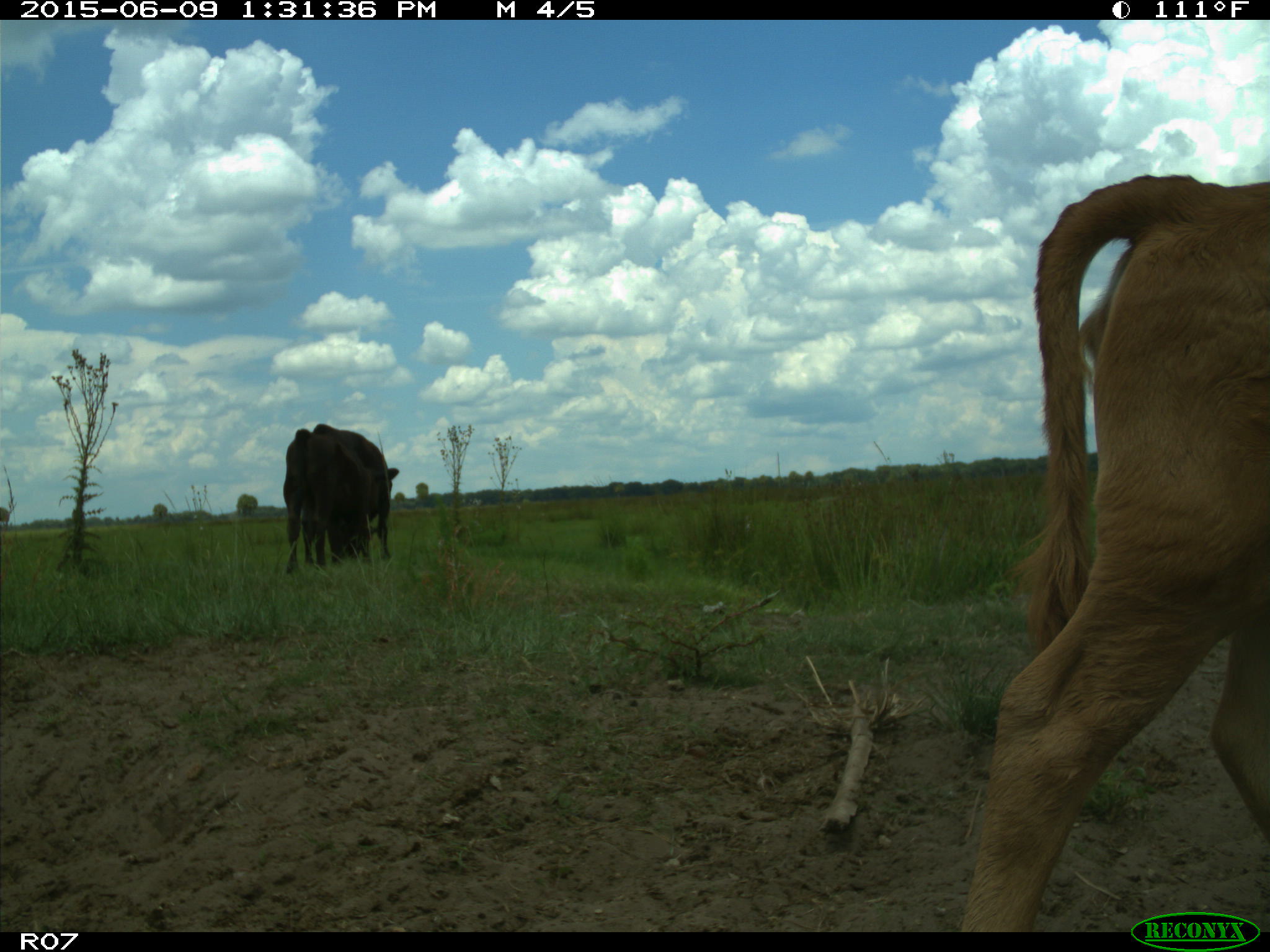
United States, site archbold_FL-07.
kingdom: Animalia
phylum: Chordata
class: Mammalia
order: Artiodactyla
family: Bovidae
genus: Bos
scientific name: Bos taurus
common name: domestic cow